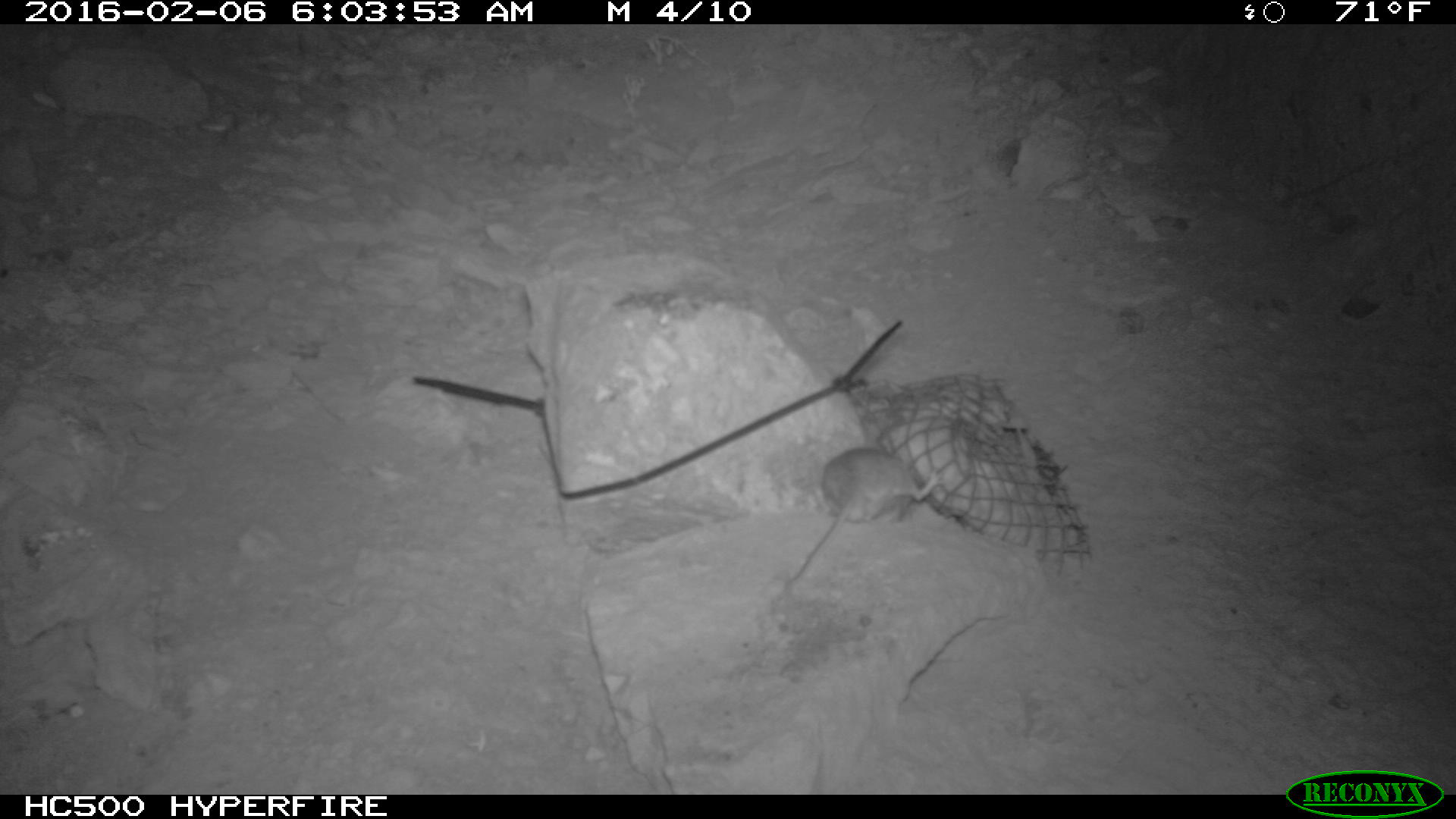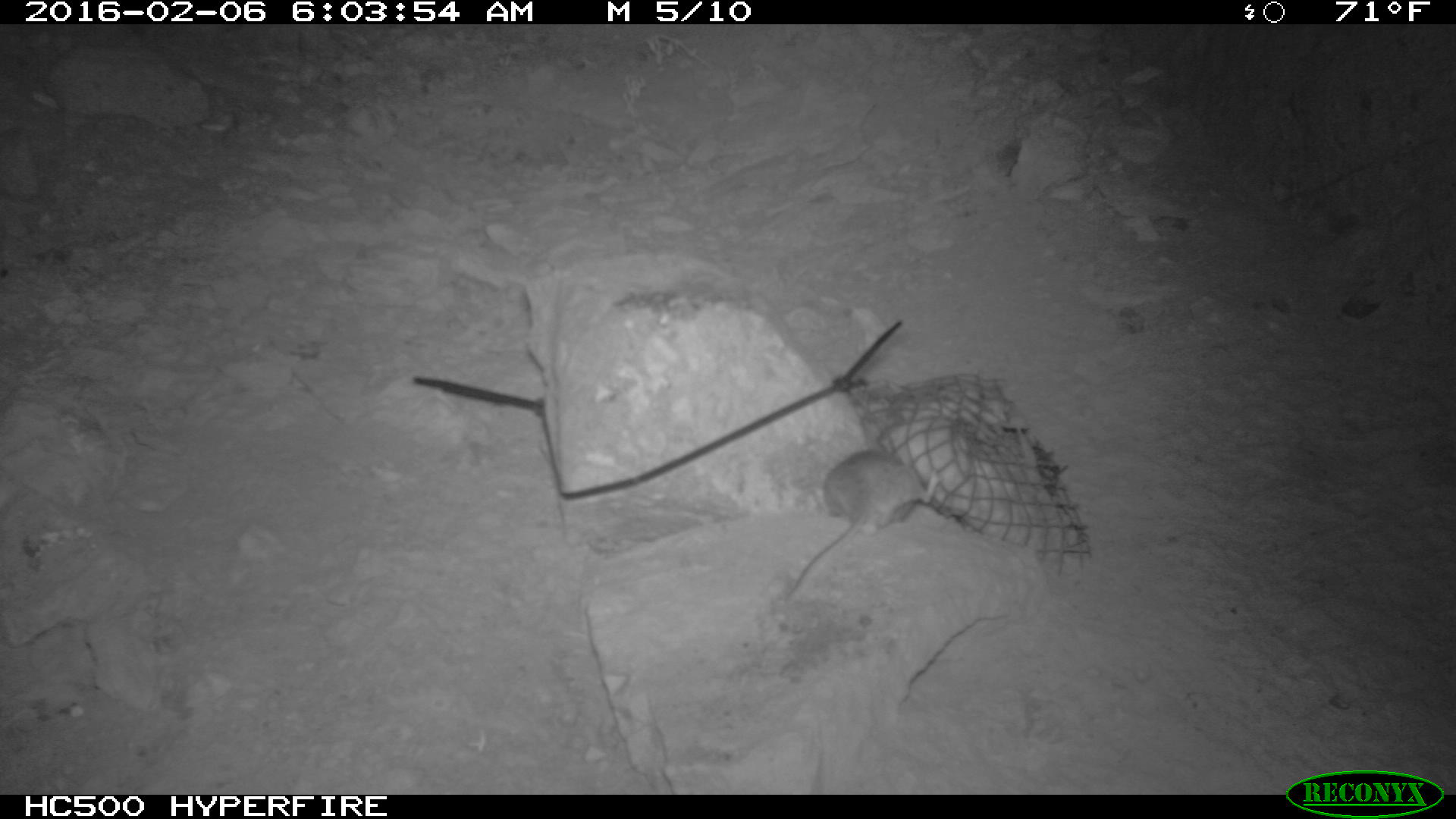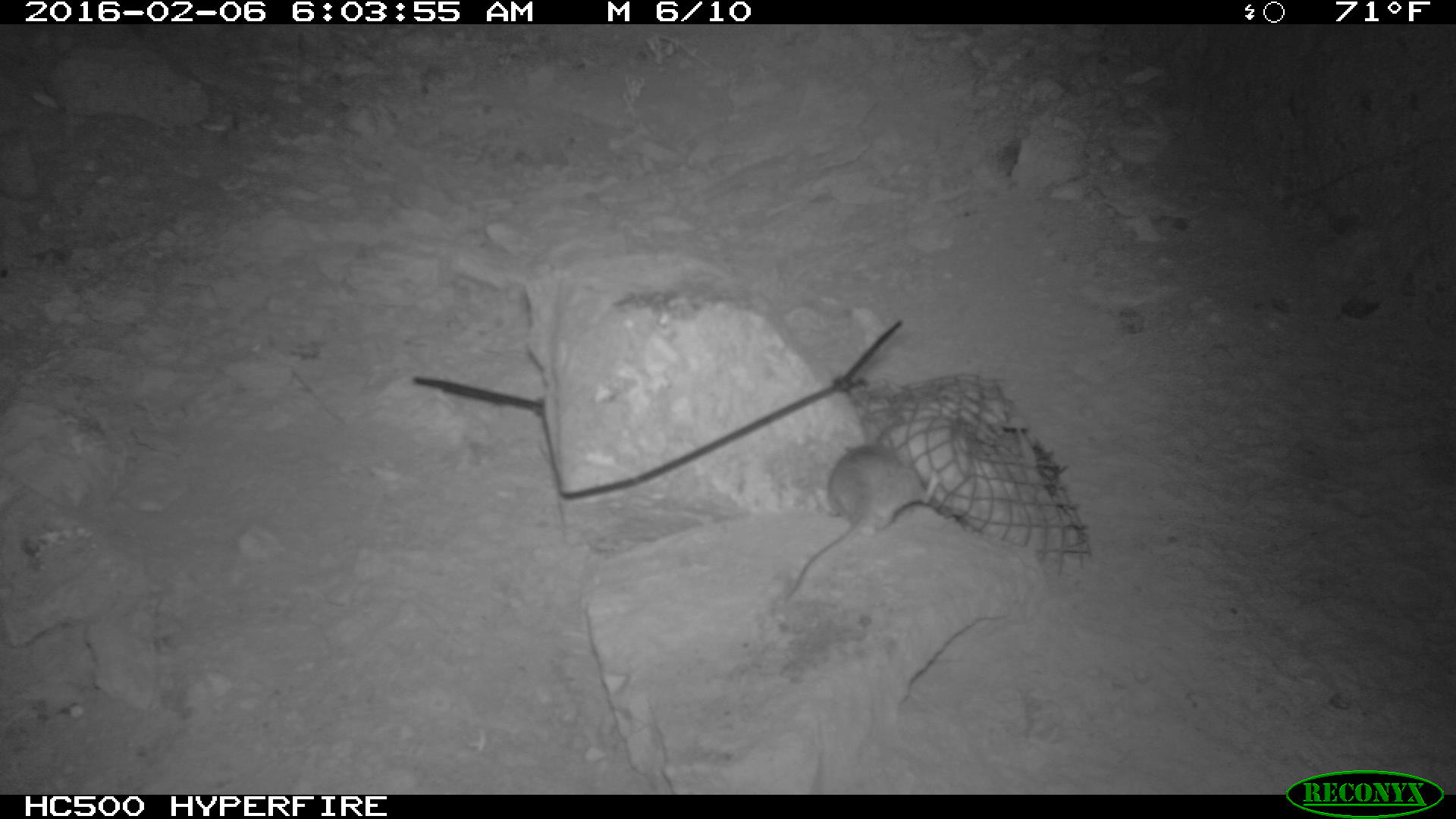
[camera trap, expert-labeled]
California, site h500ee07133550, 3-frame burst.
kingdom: Animalia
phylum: Chordata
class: Mammalia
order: Rodentia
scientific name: Rodentia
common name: rodent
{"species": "rodent (Rodentia)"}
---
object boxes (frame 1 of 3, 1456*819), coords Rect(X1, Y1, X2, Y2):
rodent: Rect(786, 447, 938, 586)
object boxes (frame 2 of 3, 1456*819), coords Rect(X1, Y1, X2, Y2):
rodent: Rect(767, 451, 937, 610)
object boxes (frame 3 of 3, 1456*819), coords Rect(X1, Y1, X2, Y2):
rodent: Rect(783, 444, 940, 606)